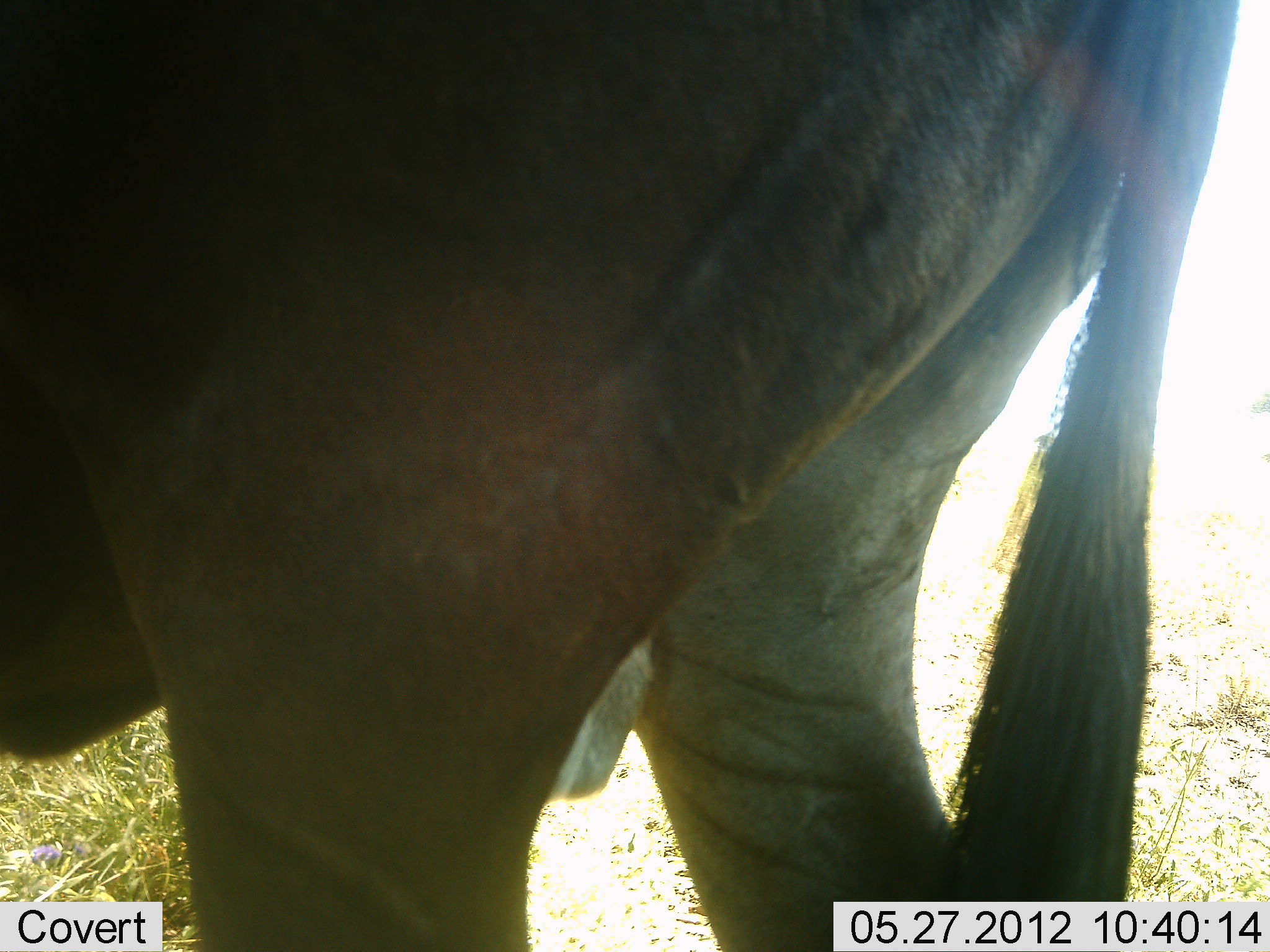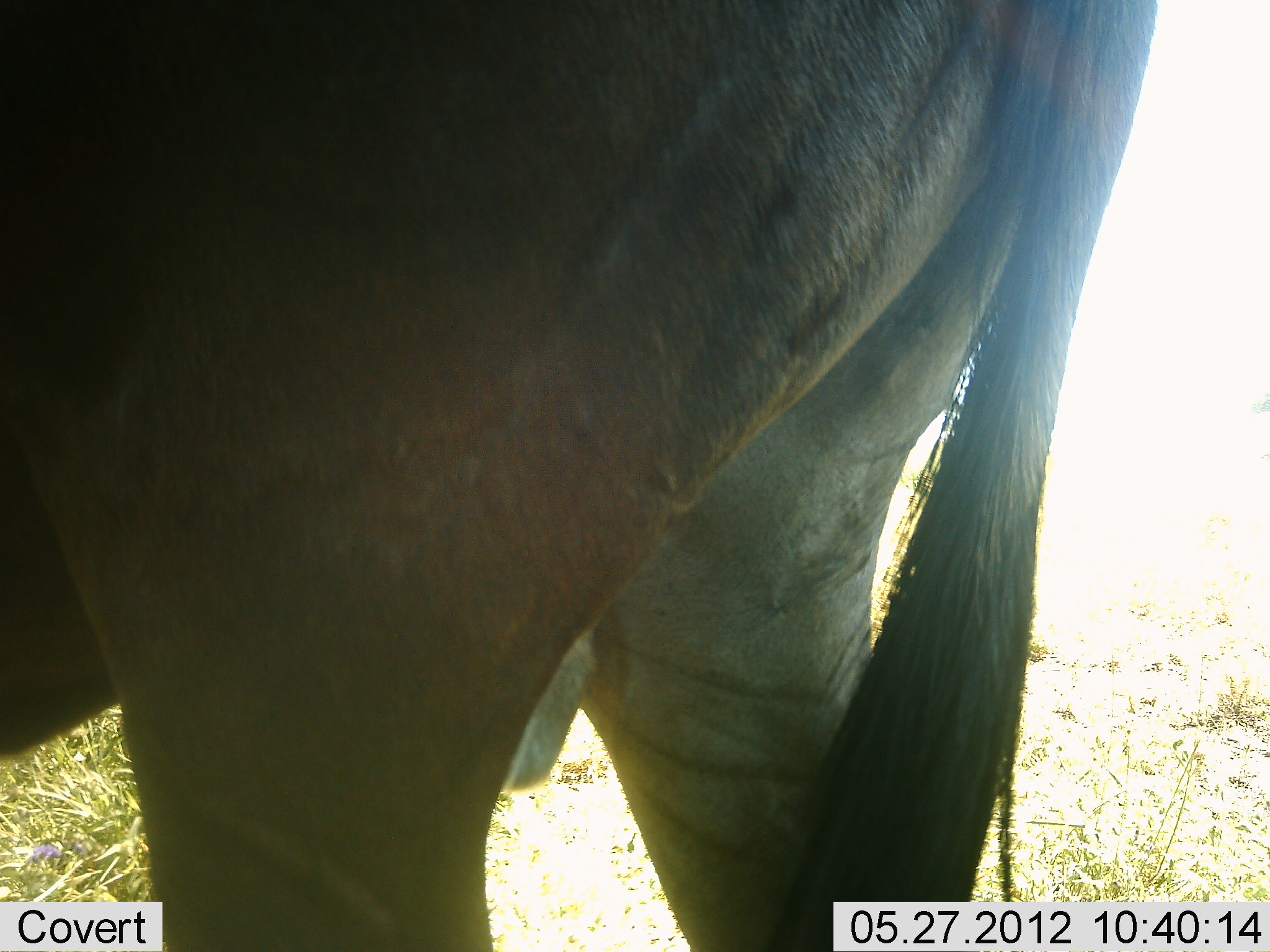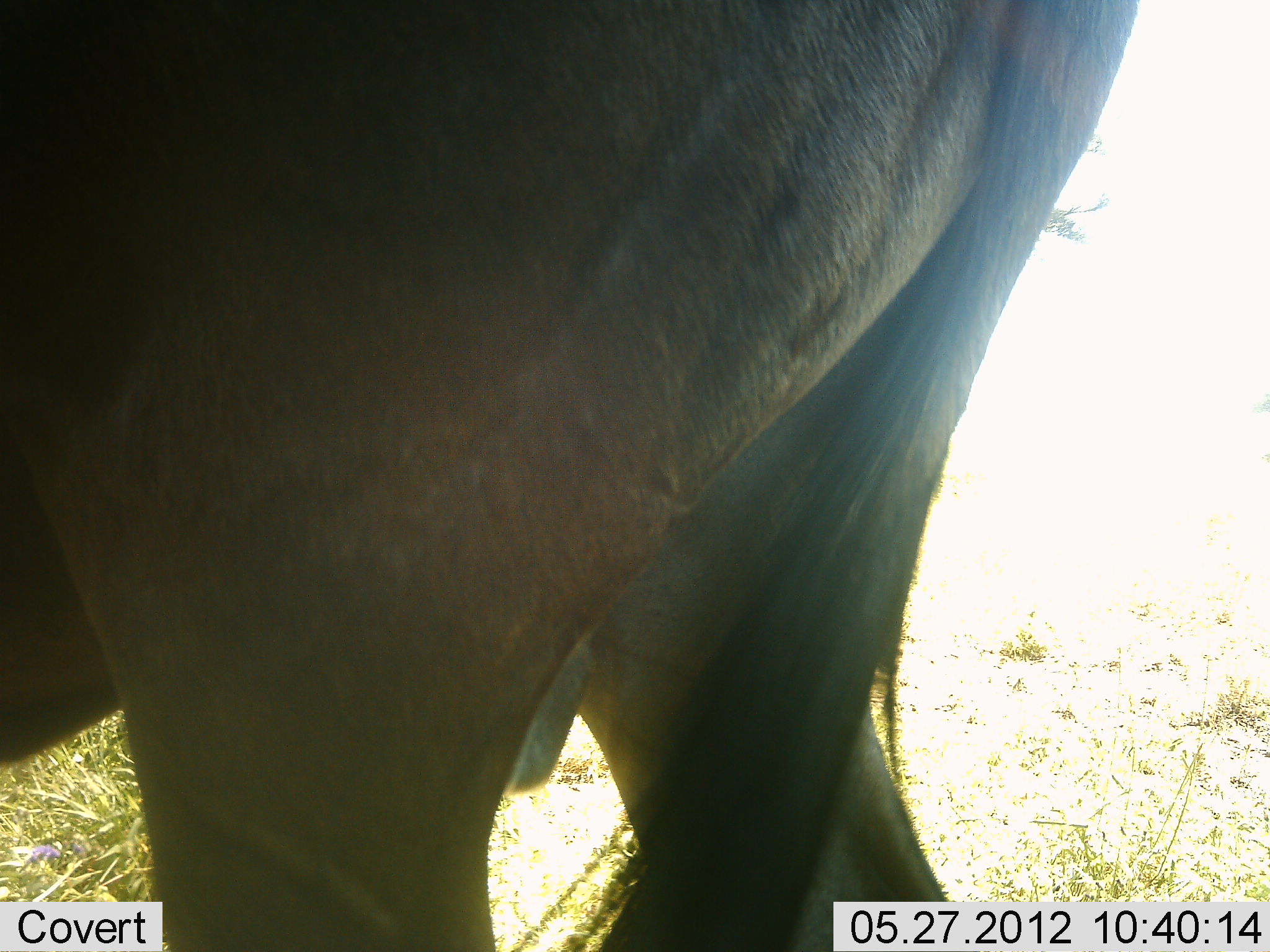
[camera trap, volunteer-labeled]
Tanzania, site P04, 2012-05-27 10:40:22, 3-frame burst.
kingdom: Animalia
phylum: Chordata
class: Mammalia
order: Artiodactyla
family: Bovidae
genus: Connochaetes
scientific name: Connochaetes taurinus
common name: blue wildebeest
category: wildebeest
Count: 1.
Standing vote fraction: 80%.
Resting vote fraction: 0%.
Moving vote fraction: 0%.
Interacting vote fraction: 0%.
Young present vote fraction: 0%.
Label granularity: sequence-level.